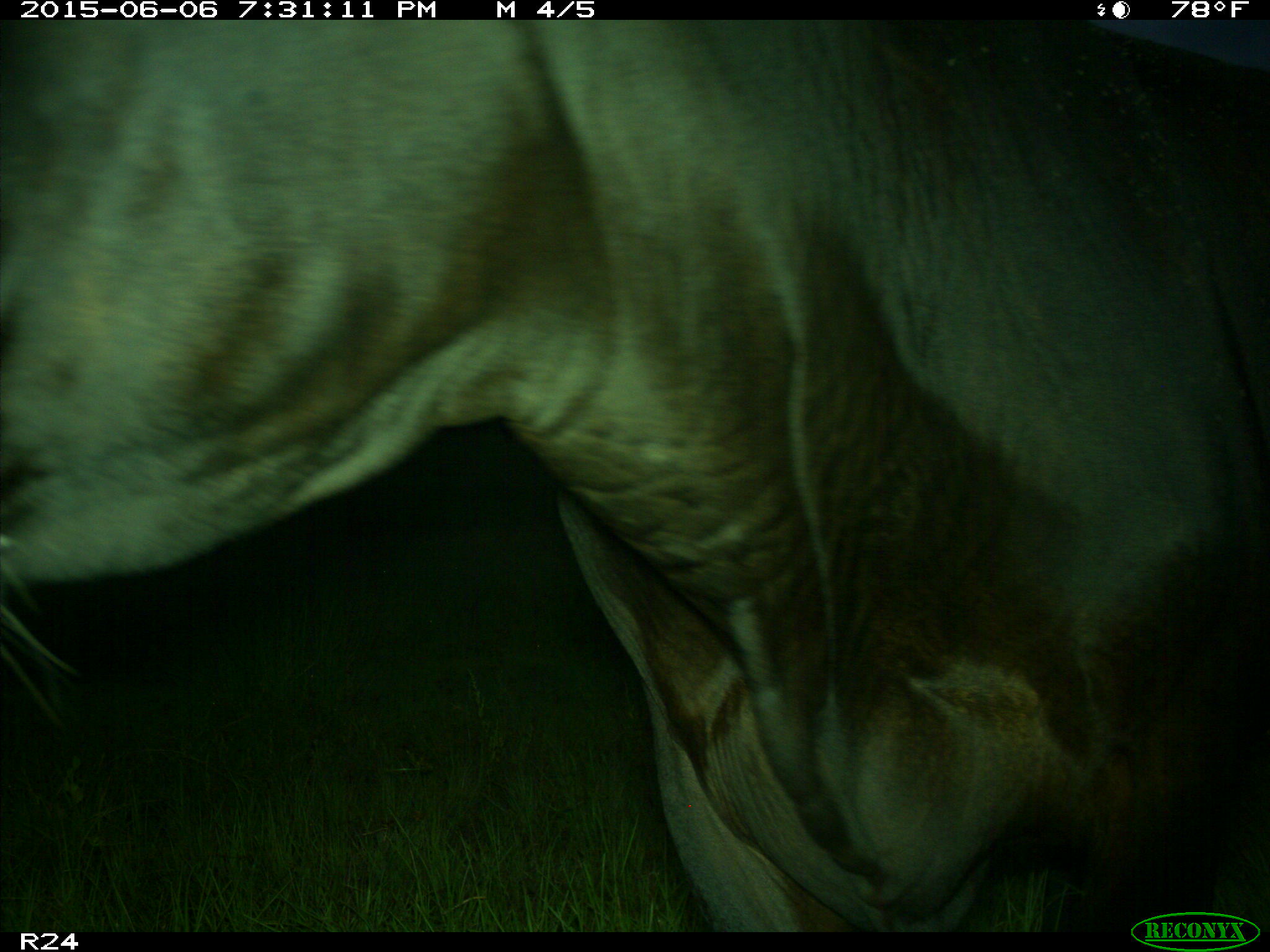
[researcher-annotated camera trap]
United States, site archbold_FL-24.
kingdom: Animalia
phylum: Chordata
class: Mammalia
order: Artiodactyla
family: Bovidae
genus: Bos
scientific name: Bos taurus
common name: domestic cow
Bos taurus (domestic cow).